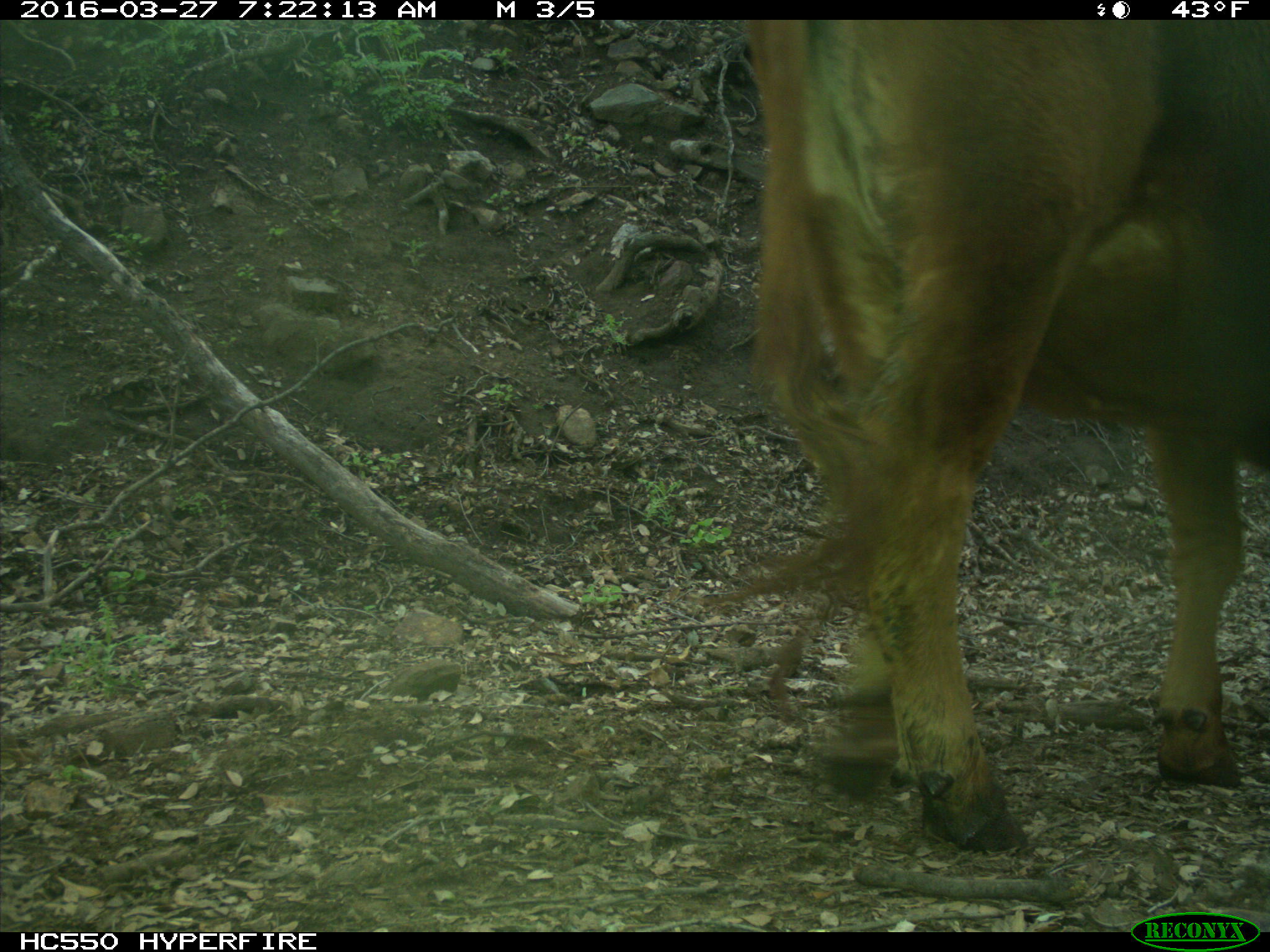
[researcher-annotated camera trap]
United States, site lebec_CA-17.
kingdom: Animalia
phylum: Chordata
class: Mammalia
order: Artiodactyla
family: Bovidae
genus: Bos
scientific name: Bos taurus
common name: domestic cow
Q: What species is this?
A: Bos taurus (domestic cow).